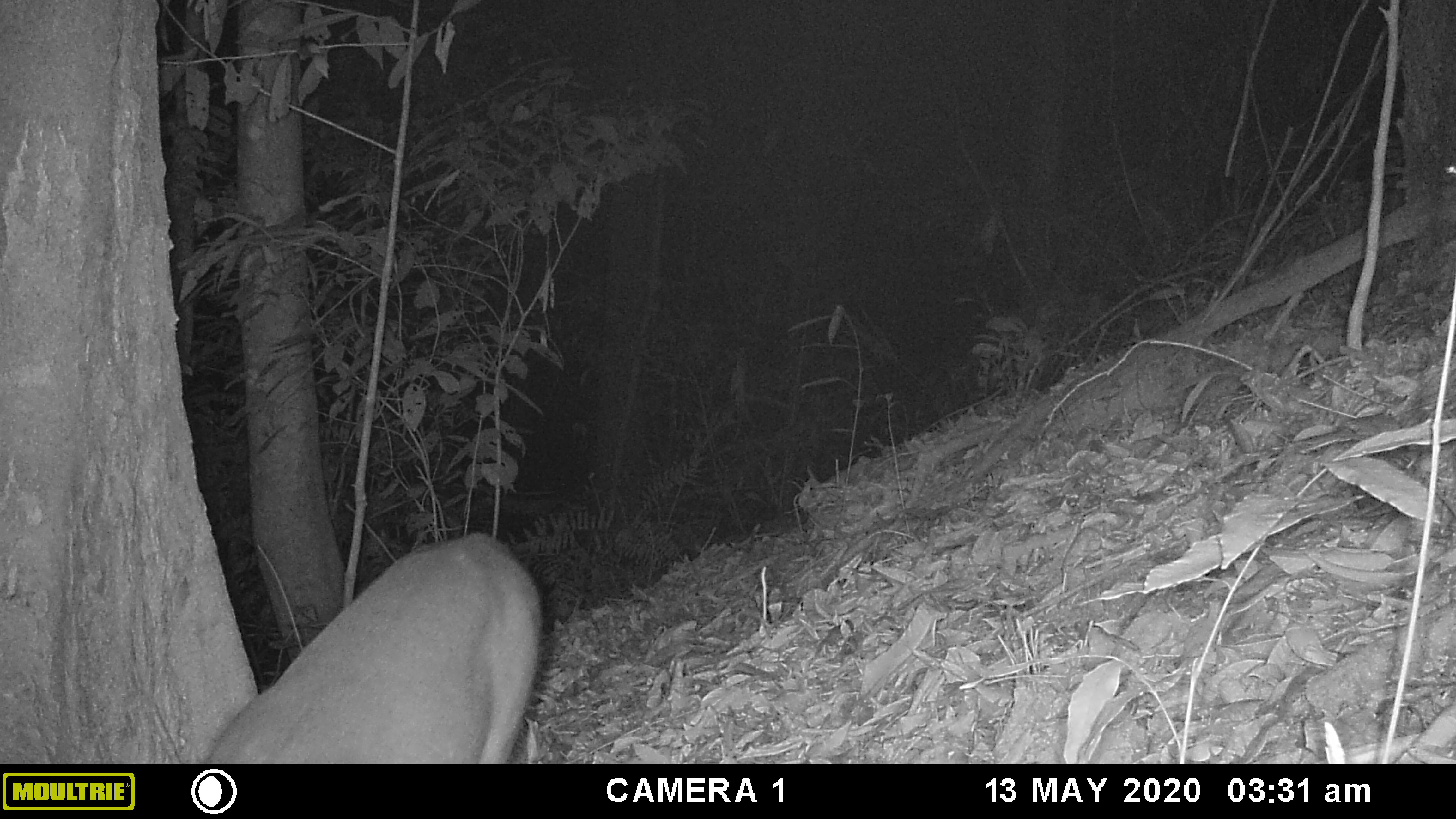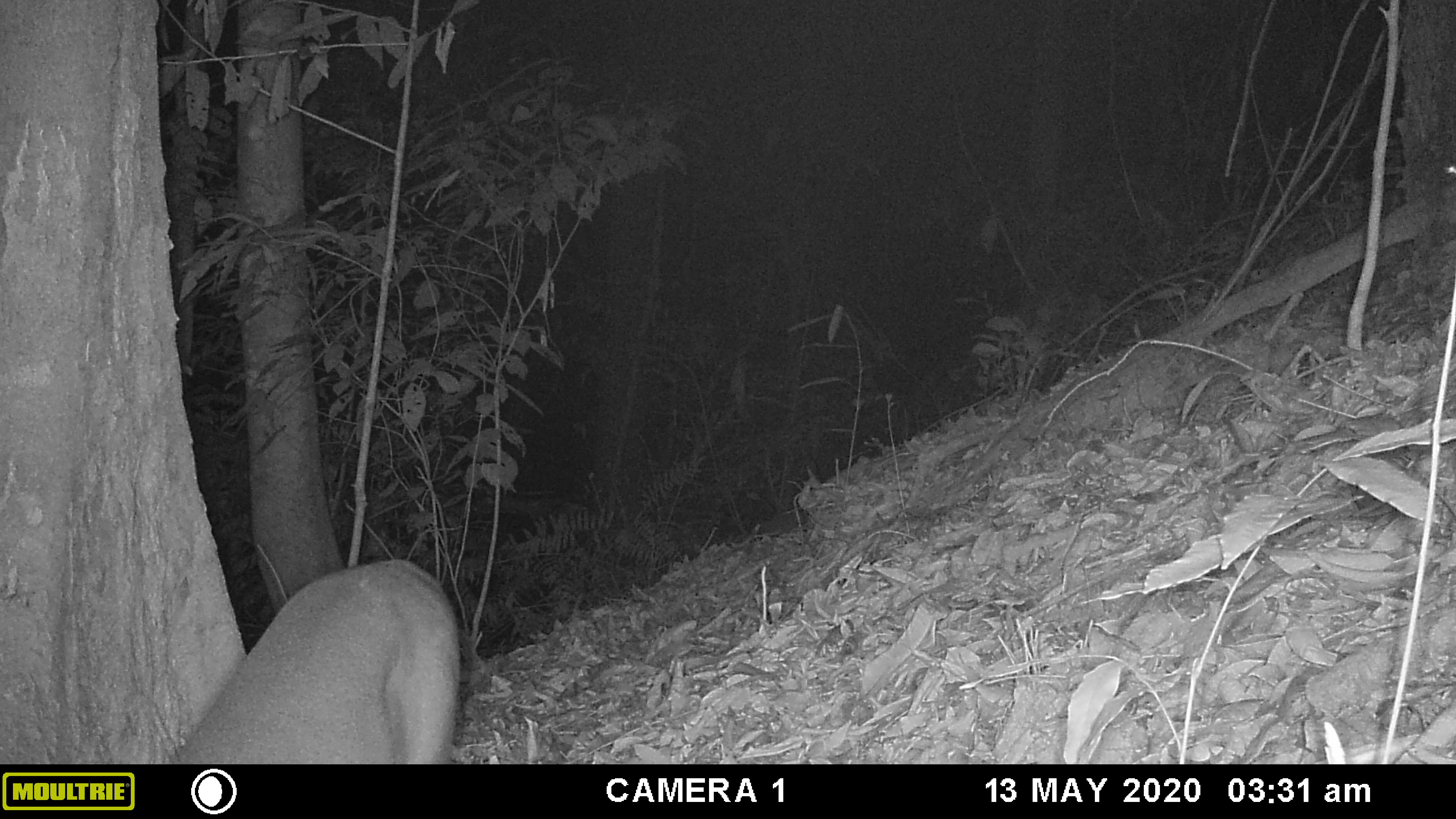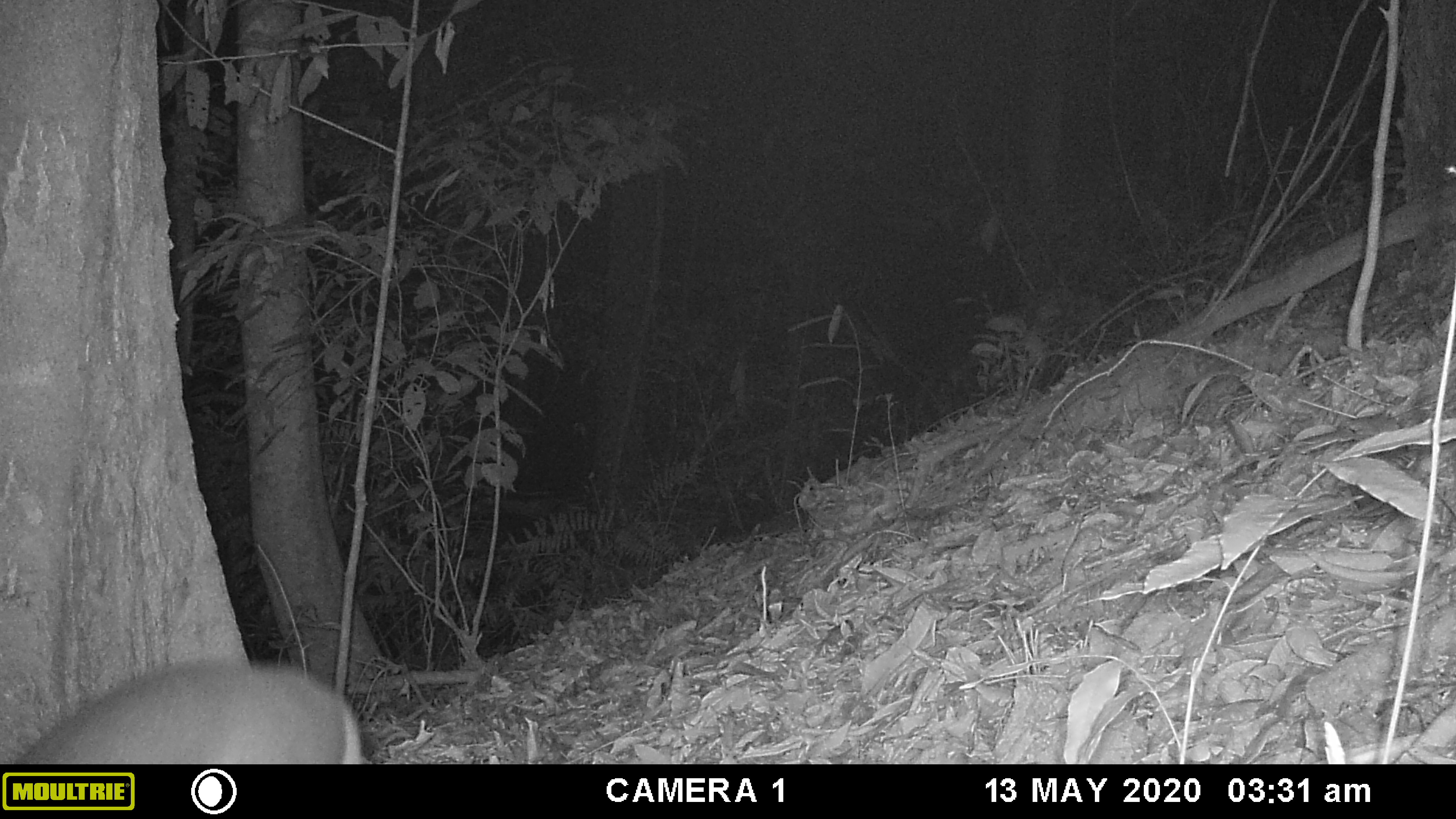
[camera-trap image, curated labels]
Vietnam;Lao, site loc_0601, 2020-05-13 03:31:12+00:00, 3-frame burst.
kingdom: Animalia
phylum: Chordata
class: Mammalia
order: Artiodactyla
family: Cervidae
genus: Muntiacus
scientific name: Muntiacus rooseveltorum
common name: roosevelt's muntjac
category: roosevelts muntjac group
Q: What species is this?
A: Roosevelts muntjac group (roosevelt's muntjac) (Muntiacus rooseveltorum).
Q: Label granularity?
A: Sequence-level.